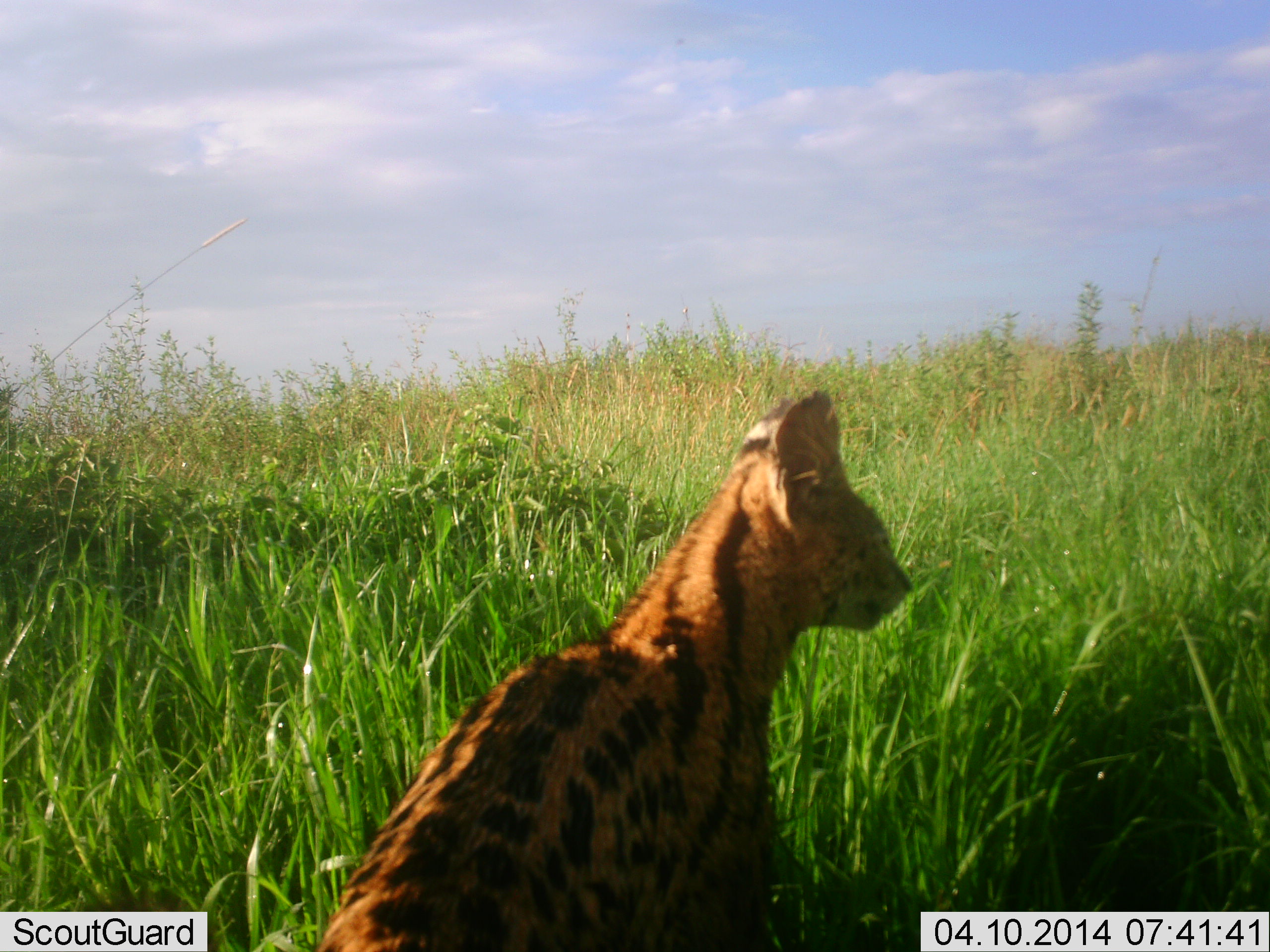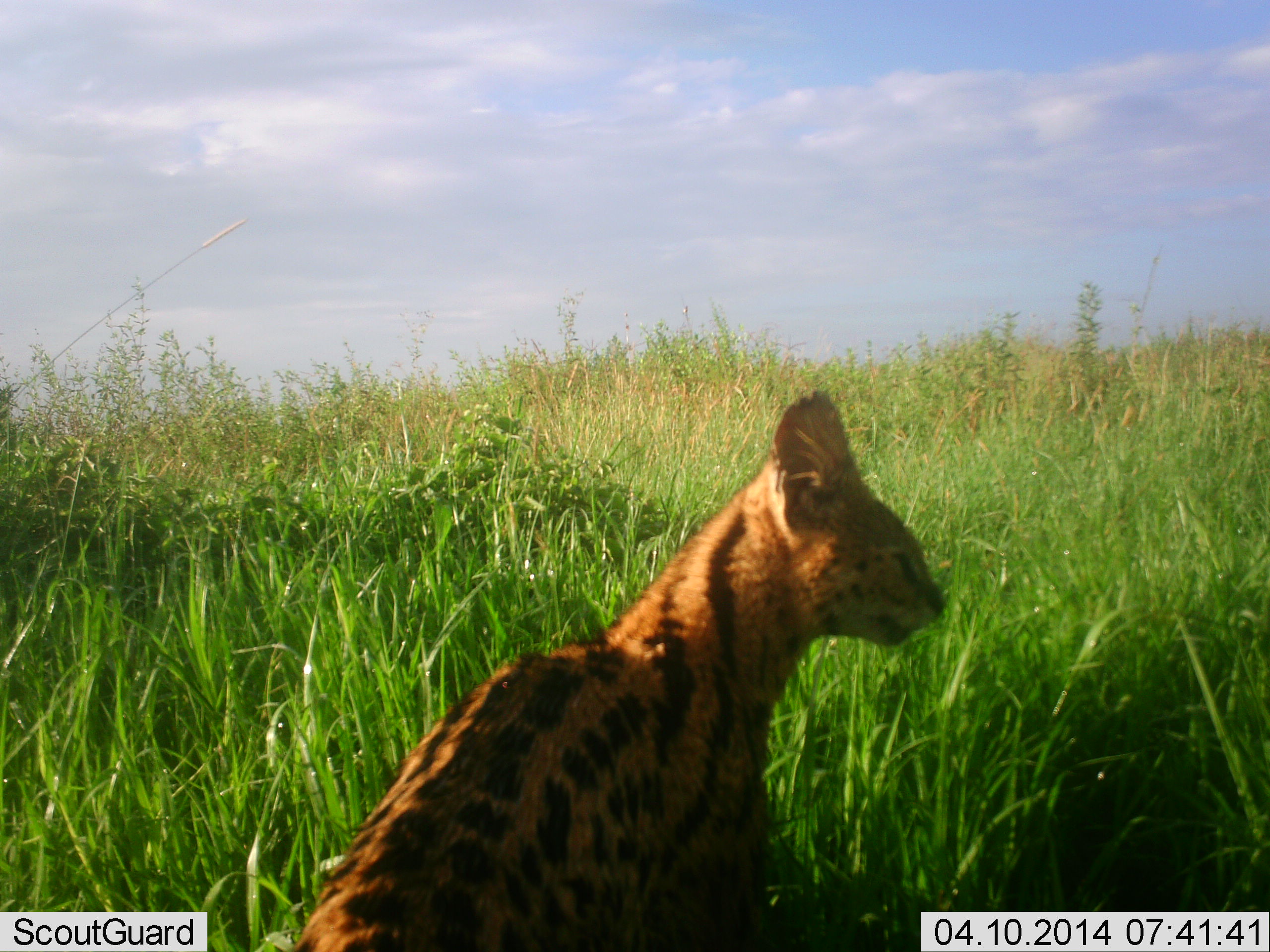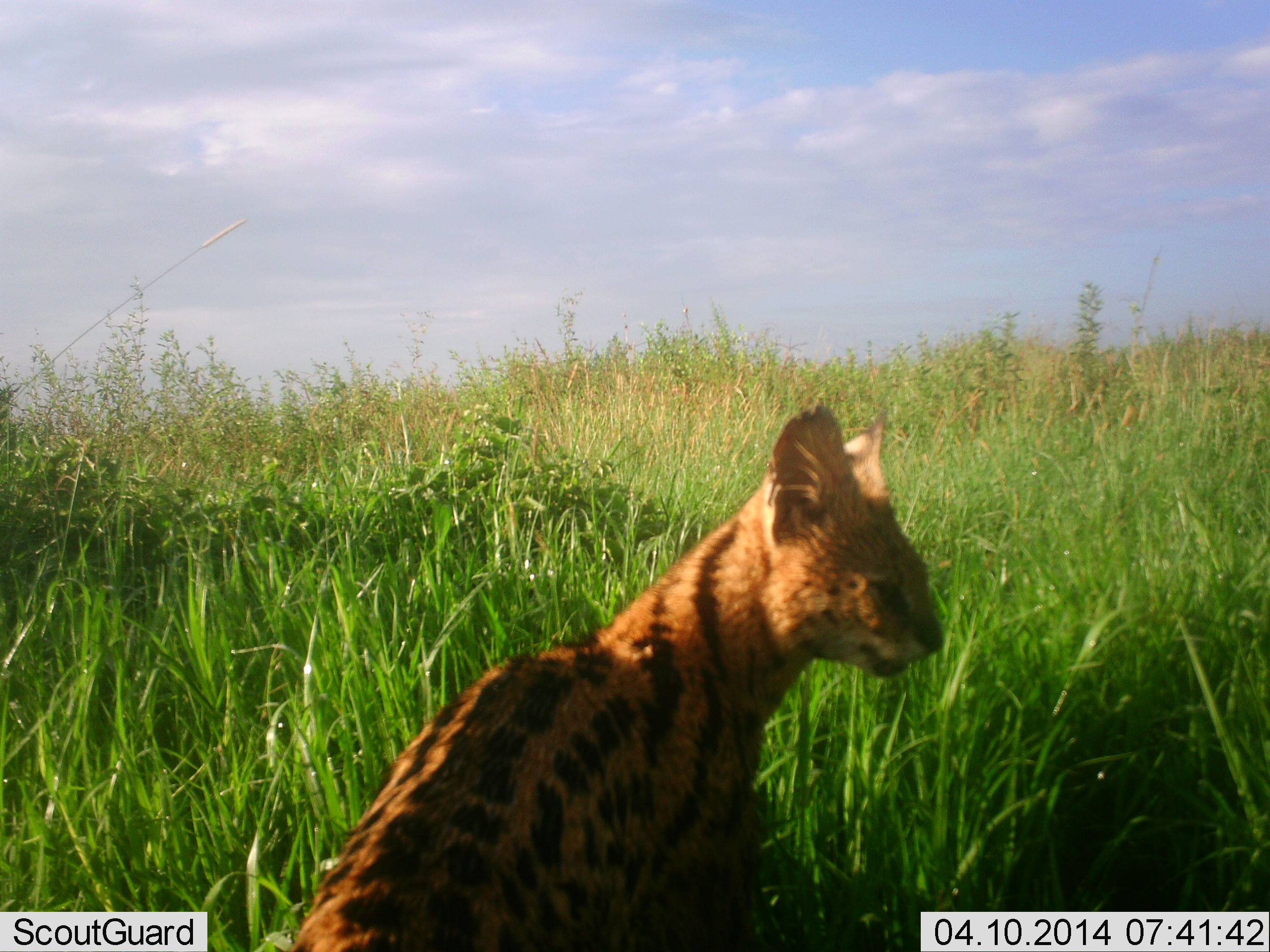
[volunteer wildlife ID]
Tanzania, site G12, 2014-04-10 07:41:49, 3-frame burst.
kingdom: Animalia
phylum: Chordata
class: Mammalia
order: Carnivora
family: Felidae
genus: Leptailurus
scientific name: Leptailurus serval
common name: serval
Serval (Leptailurus serval), count 1. Behavior (volunteer vote fractions): standing 33%, resting 57%, moving 10%, interacting 0%. Young present (vote fraction): 0%. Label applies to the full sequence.